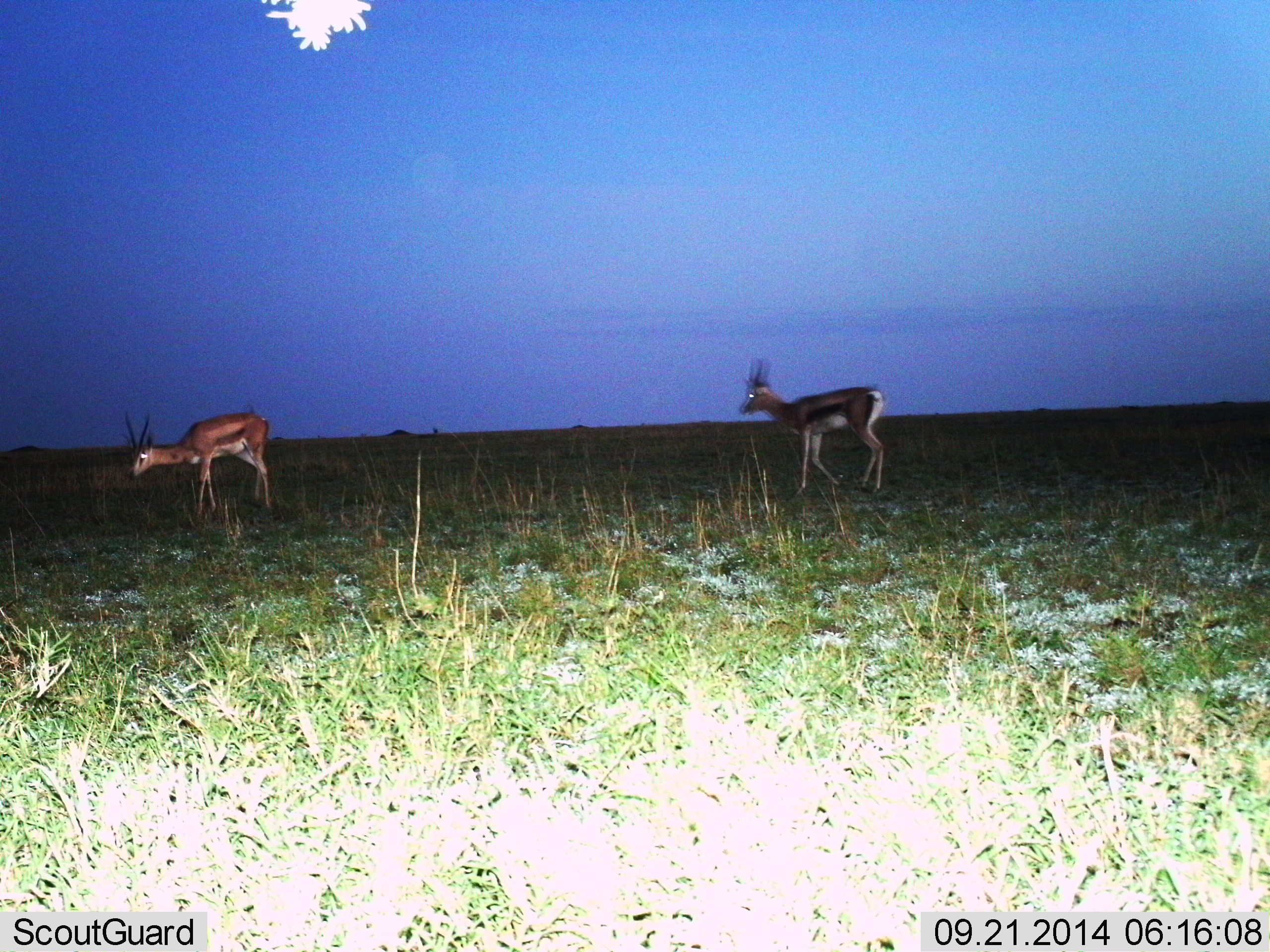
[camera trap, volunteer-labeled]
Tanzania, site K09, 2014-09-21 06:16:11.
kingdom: Animalia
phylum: Chordata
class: Mammalia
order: Artiodactyla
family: Bovidae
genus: Eudorcas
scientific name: Eudorcas thomsonii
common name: thomson's gazelle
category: gazellethomsons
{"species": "gazellethomsons (thomson's gazelle) (Eudorcas thomsonii)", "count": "2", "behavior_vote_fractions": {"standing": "45%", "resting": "0%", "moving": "64%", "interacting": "0%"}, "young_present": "0%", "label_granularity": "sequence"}